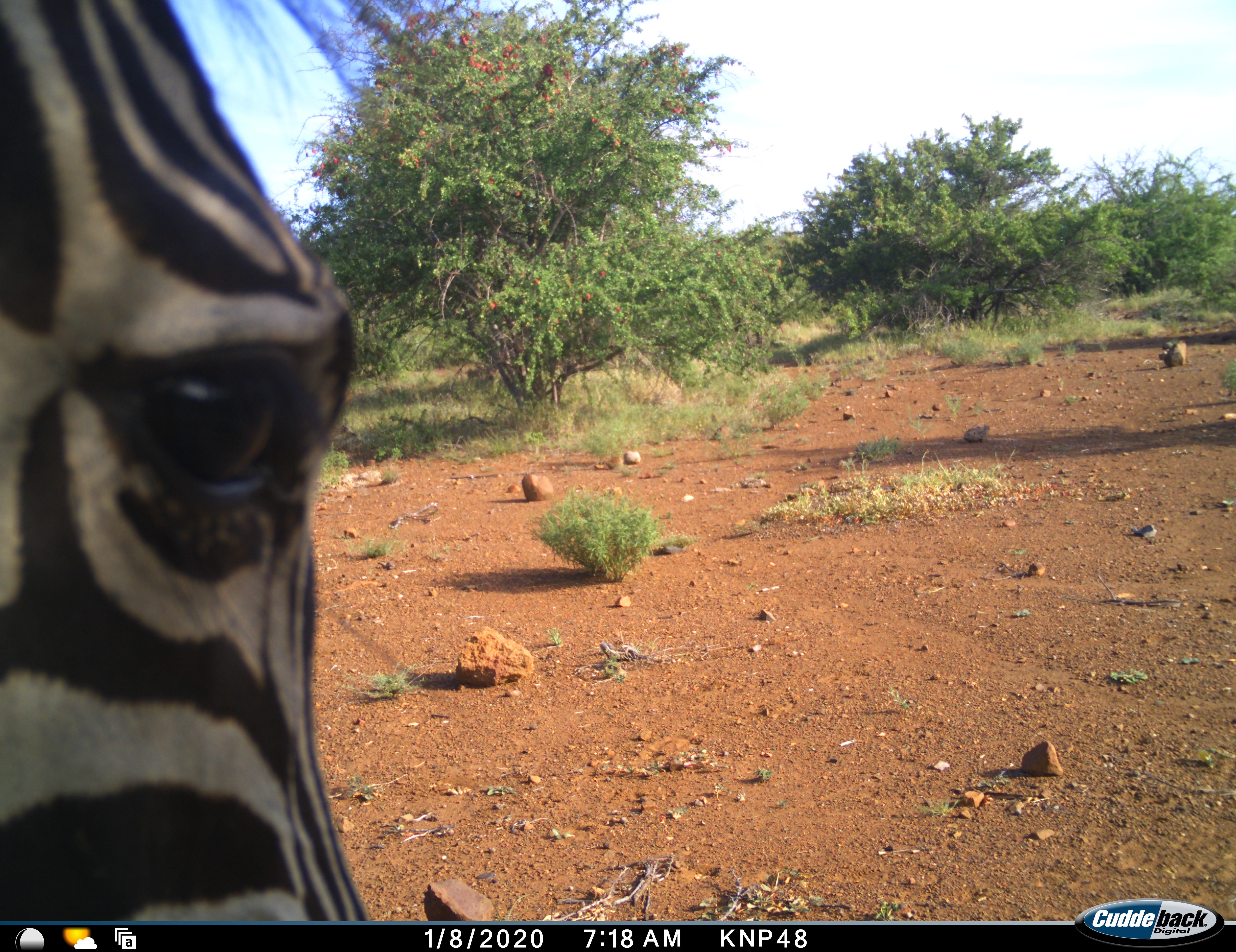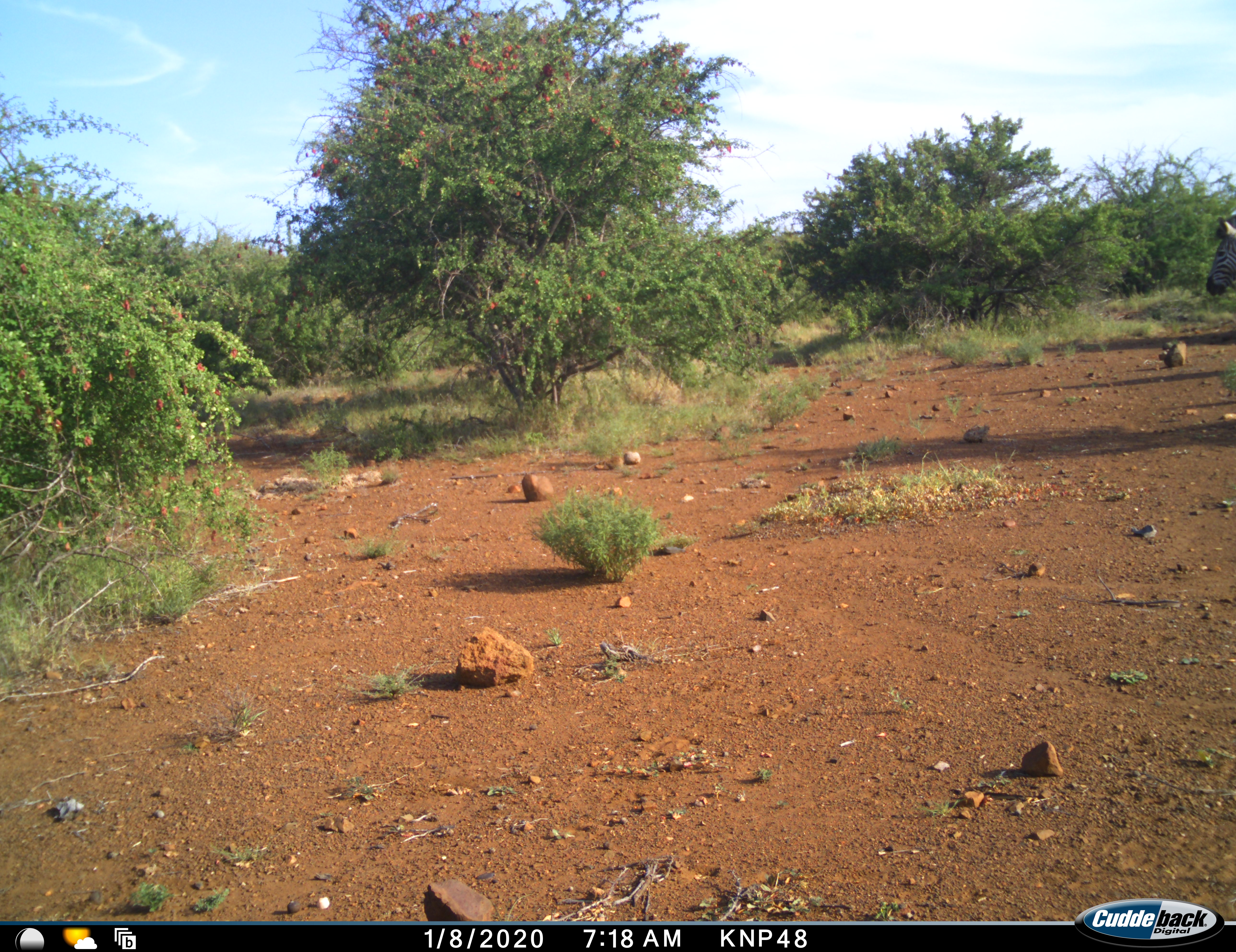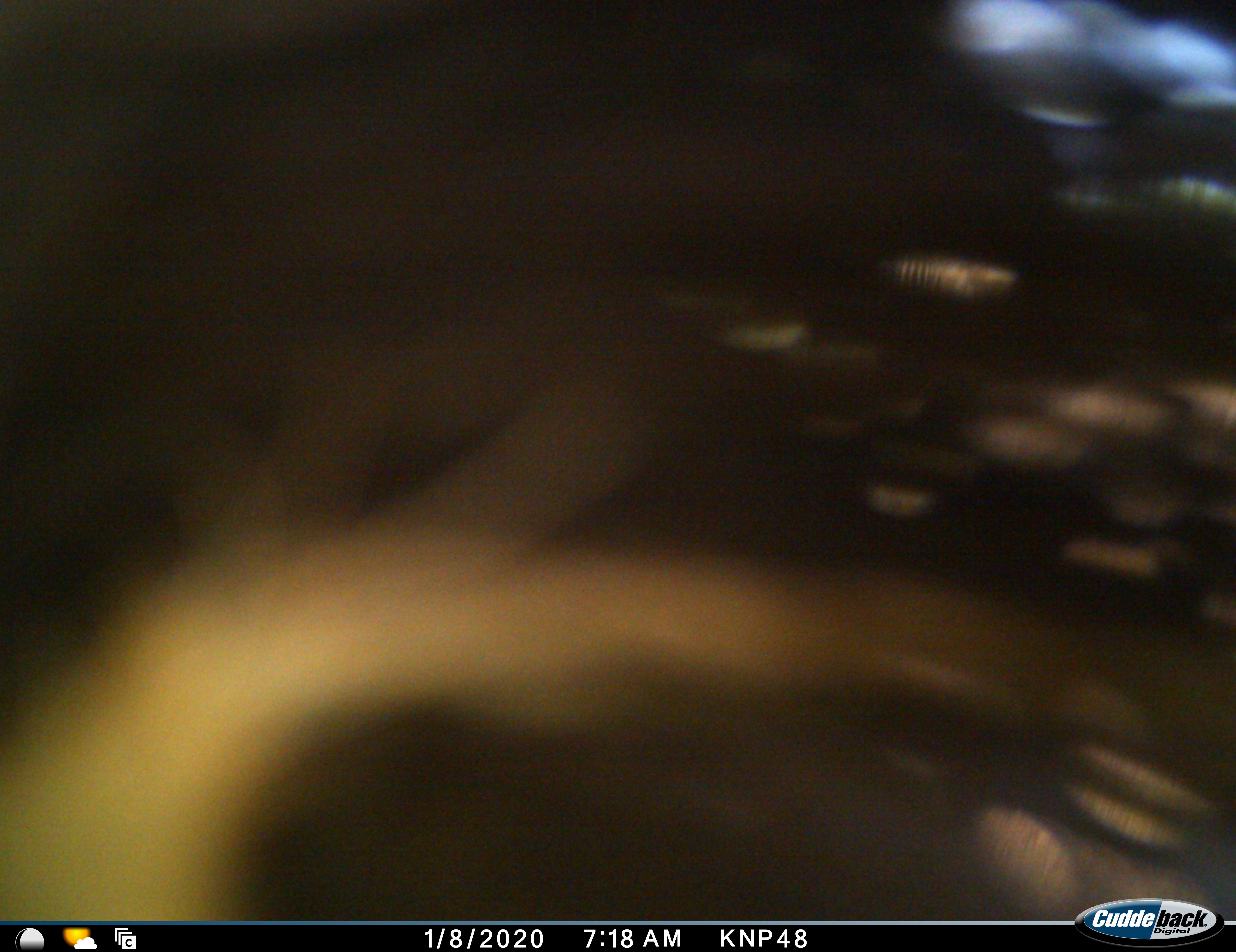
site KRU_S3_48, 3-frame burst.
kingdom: Animalia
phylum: Chordata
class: Mammalia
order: Perissodactyla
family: Equidae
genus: Equus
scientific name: Equus quagga burchellii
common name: burchell's zebra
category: zebraburchells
Zebraburchells (burchell's zebra) (Equus quagga burchellii), count 1. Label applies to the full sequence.